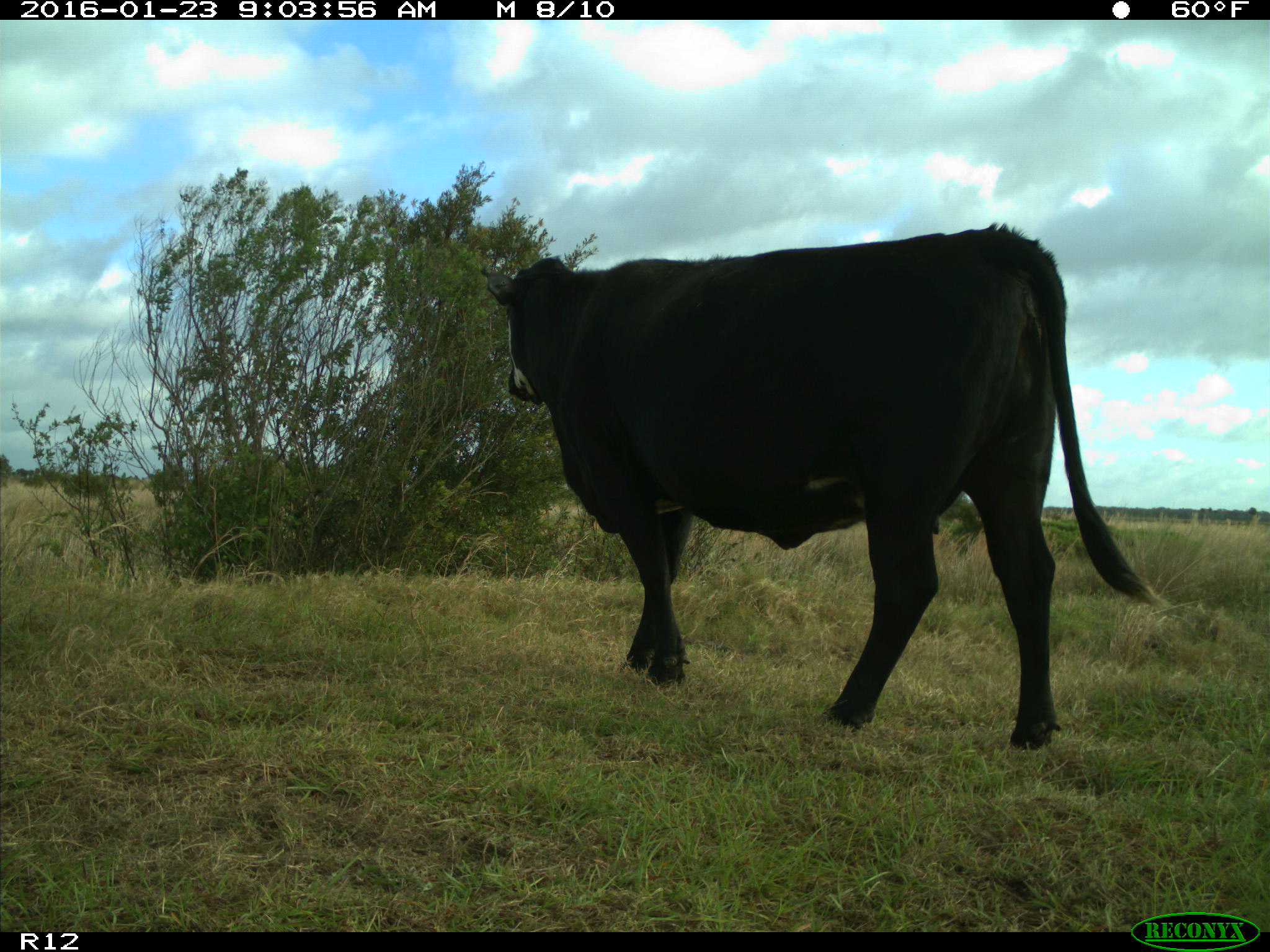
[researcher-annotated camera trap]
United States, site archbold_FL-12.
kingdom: Animalia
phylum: Chordata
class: Mammalia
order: Artiodactyla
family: Bovidae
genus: Bos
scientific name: Bos taurus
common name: domestic cow